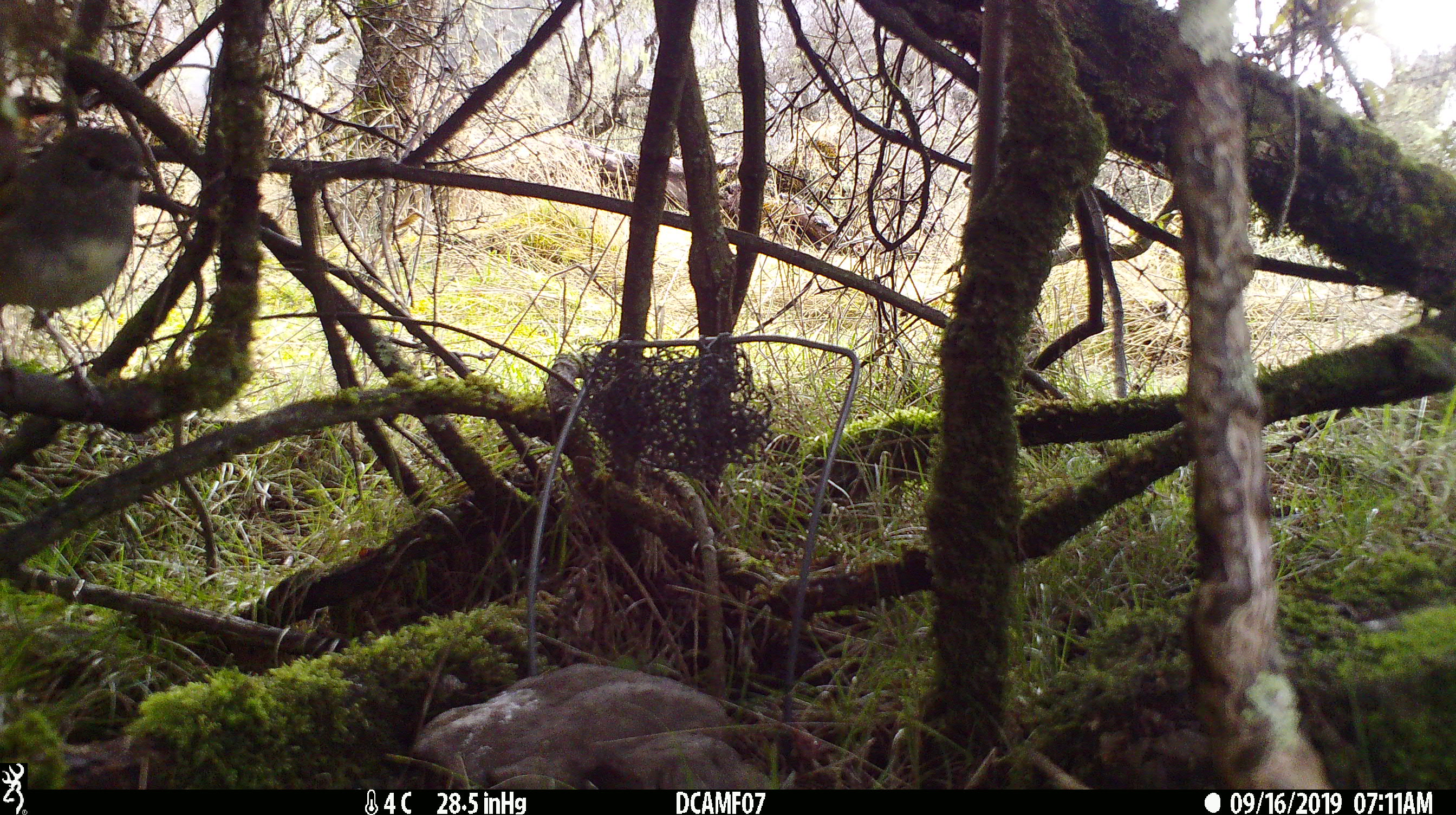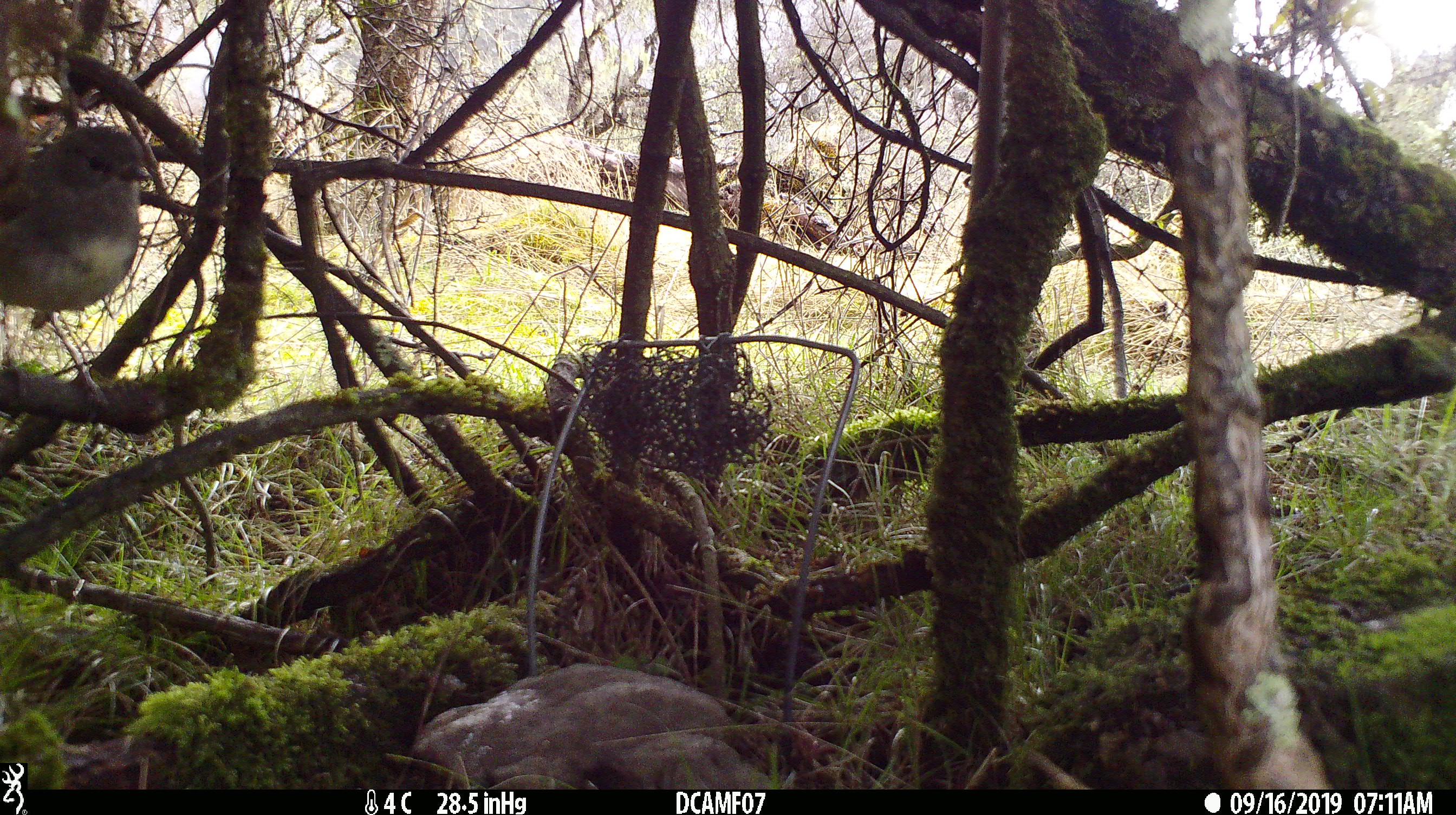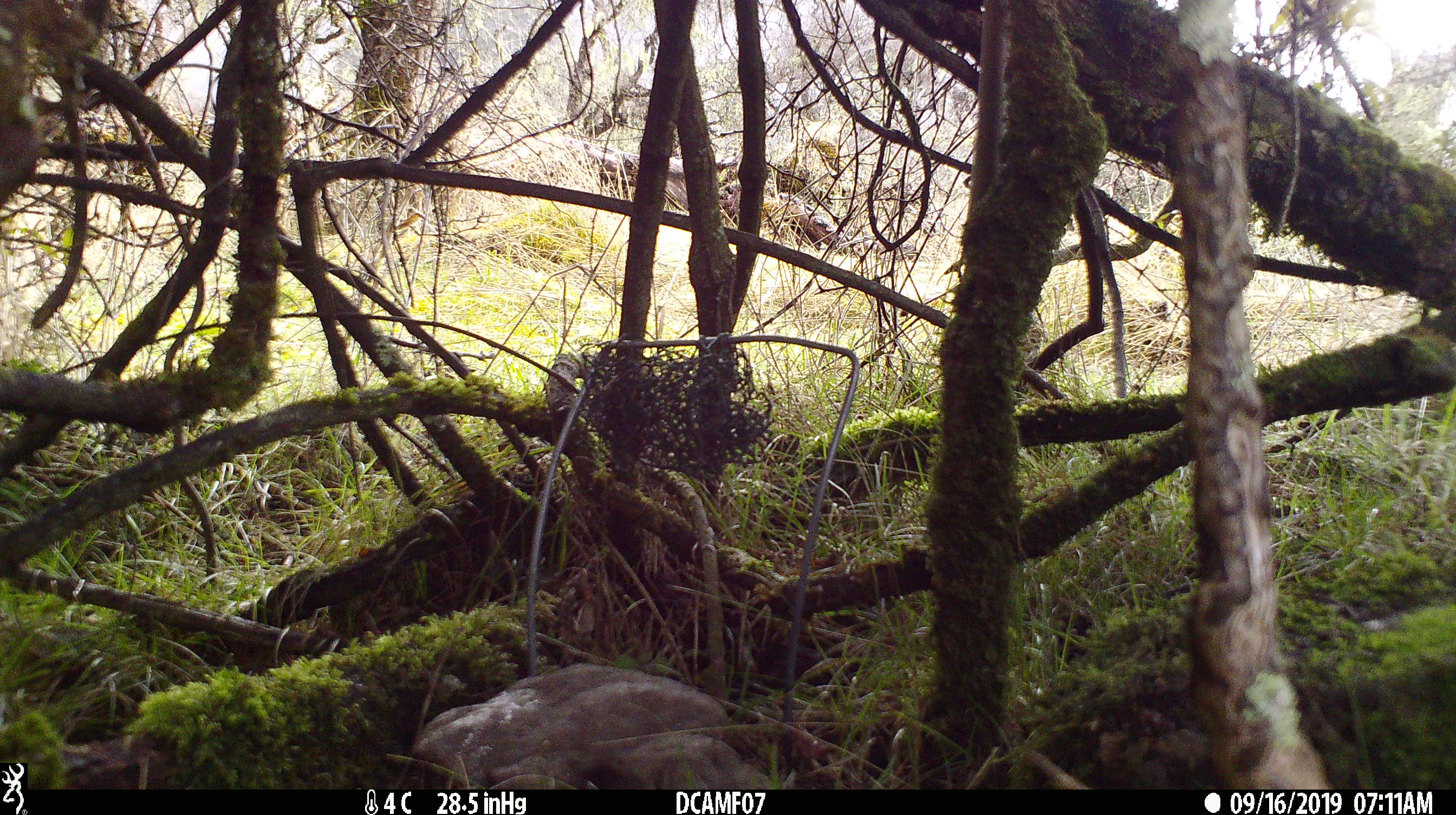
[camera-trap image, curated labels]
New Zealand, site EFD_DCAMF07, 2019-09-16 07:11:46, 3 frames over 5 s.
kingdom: Animalia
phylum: Chordata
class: Aves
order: Passeriformes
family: Petroicidae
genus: Petroica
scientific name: Petroica australis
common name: new zealand robin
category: robin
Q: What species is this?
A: Robin (new zealand robin) (Petroica australis).